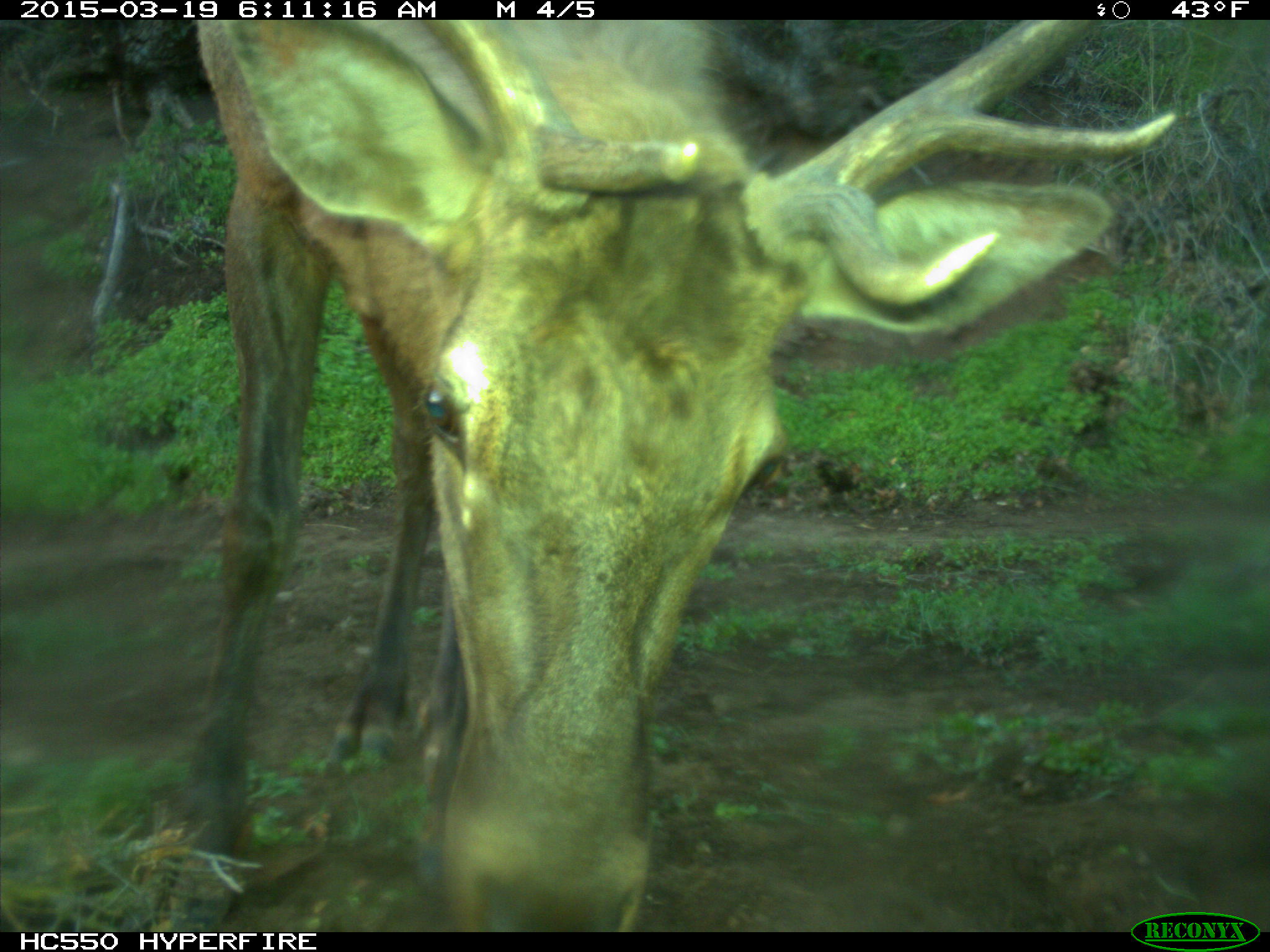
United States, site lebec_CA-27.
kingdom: Animalia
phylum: Chordata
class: Mammalia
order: Artiodactyla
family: Cervidae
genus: Cervus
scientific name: Cervus canadensis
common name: elk